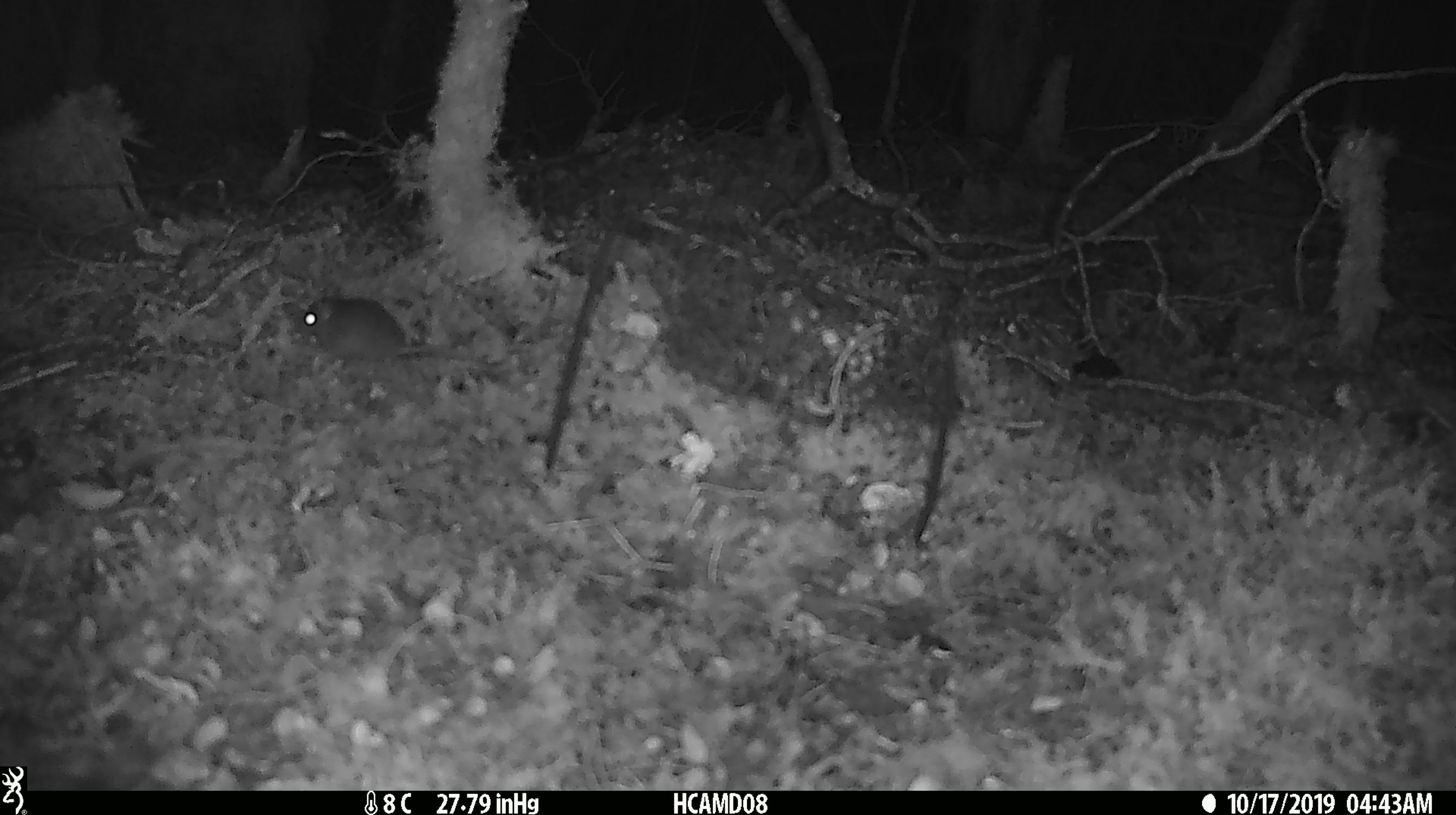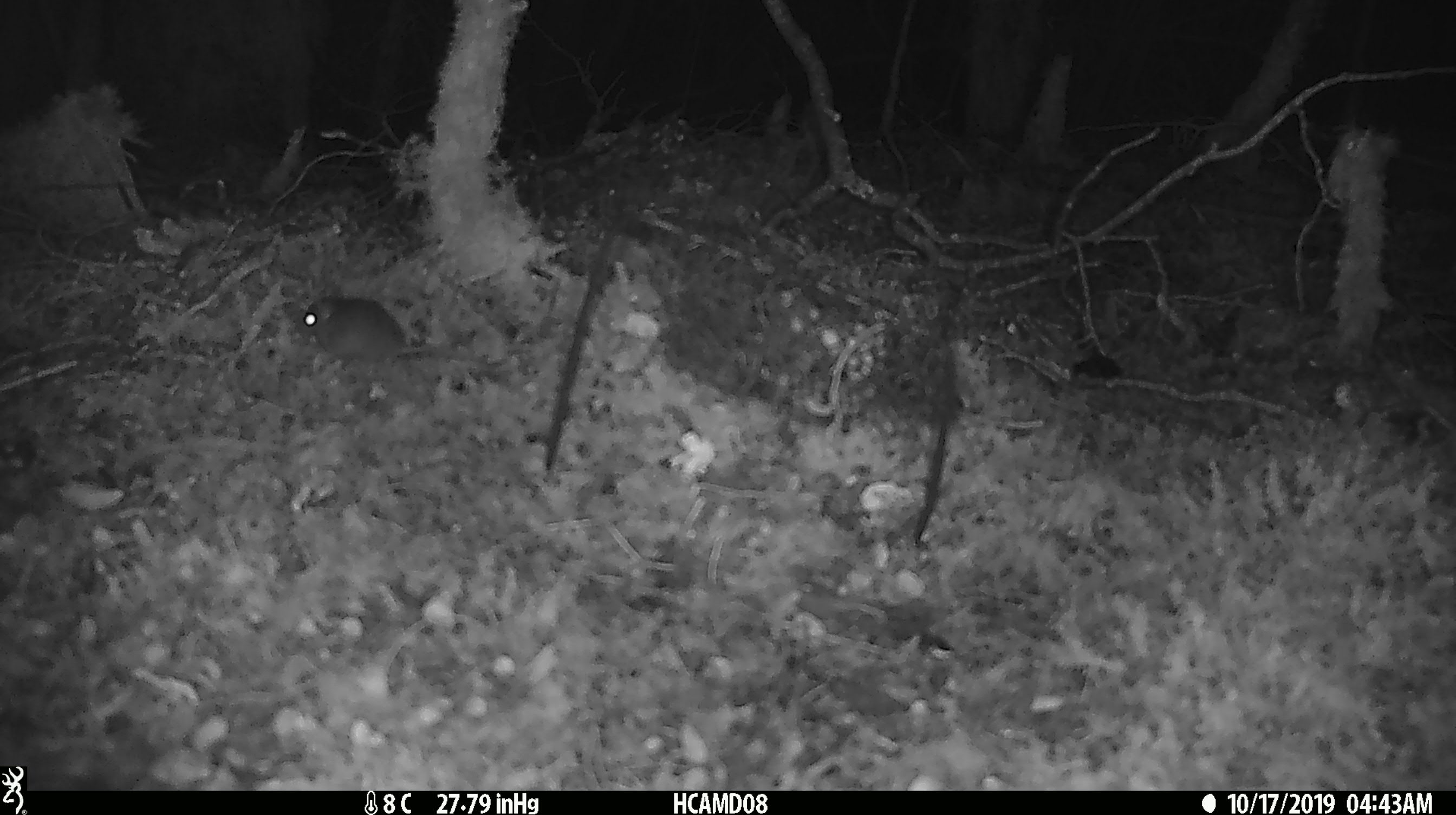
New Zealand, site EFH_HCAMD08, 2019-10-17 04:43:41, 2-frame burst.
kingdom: Animalia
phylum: Chordata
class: Mammalia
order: Rodentia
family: Muridae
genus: Mus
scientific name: Mus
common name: mouse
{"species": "mouse (Mus)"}